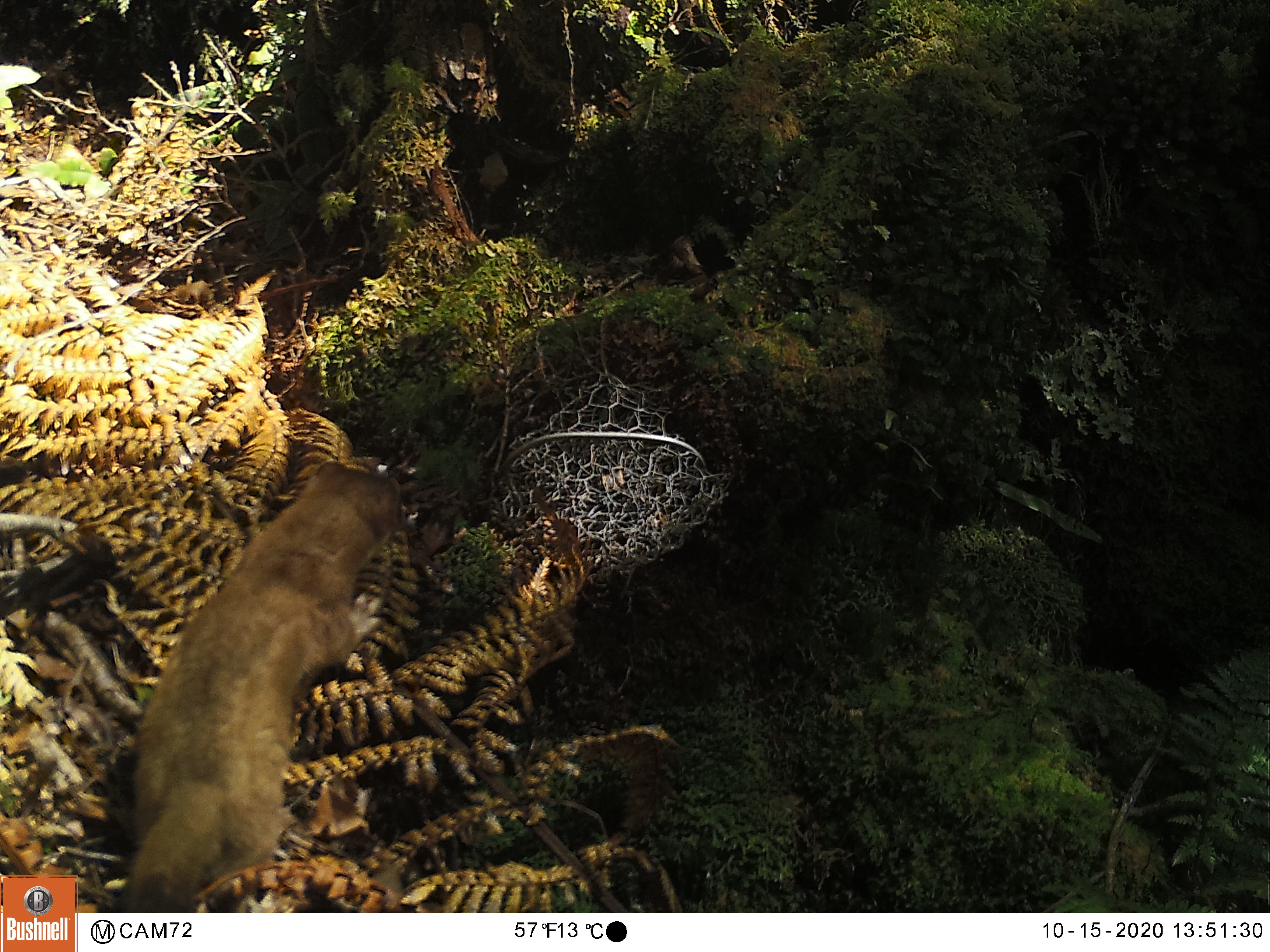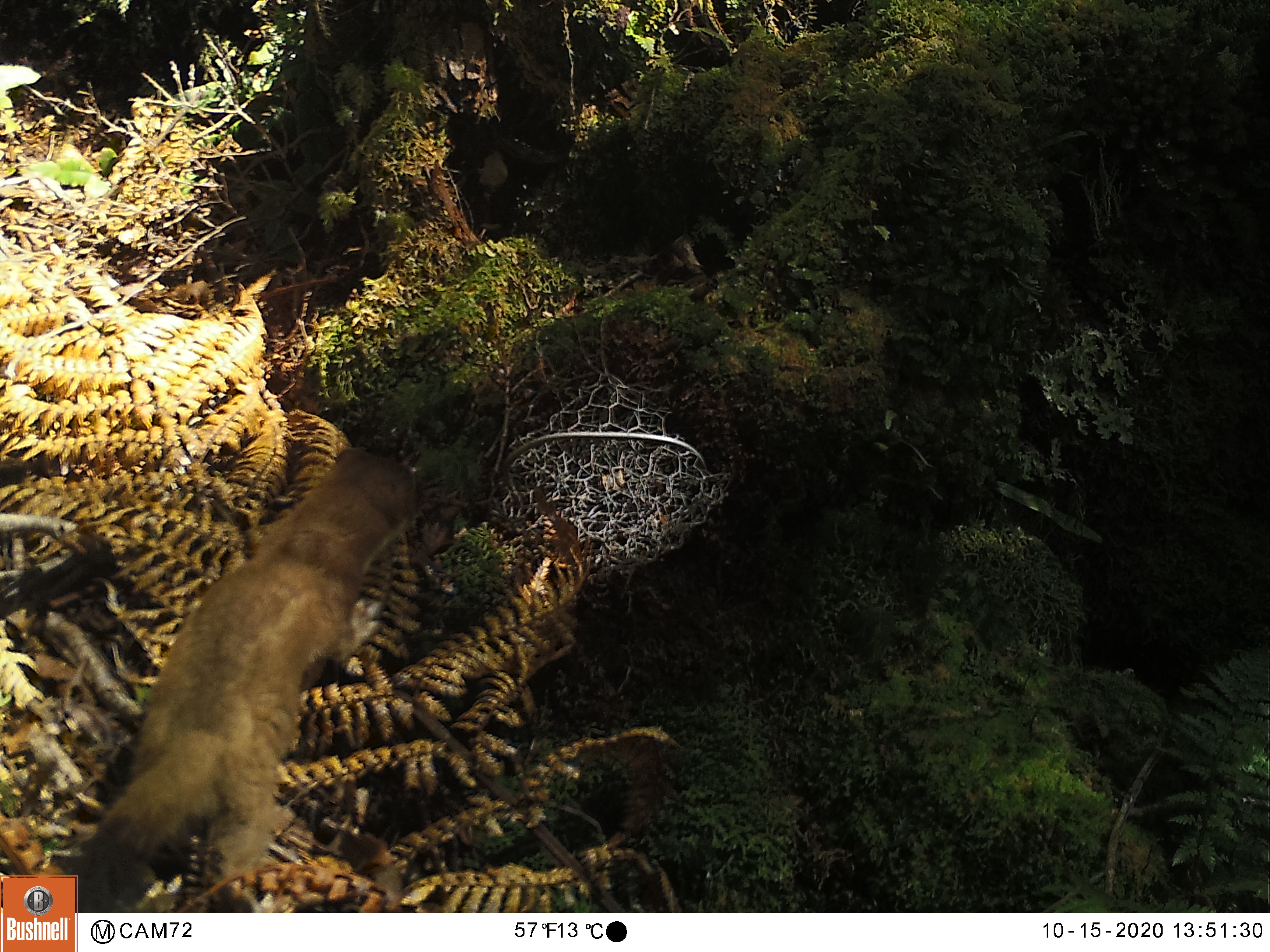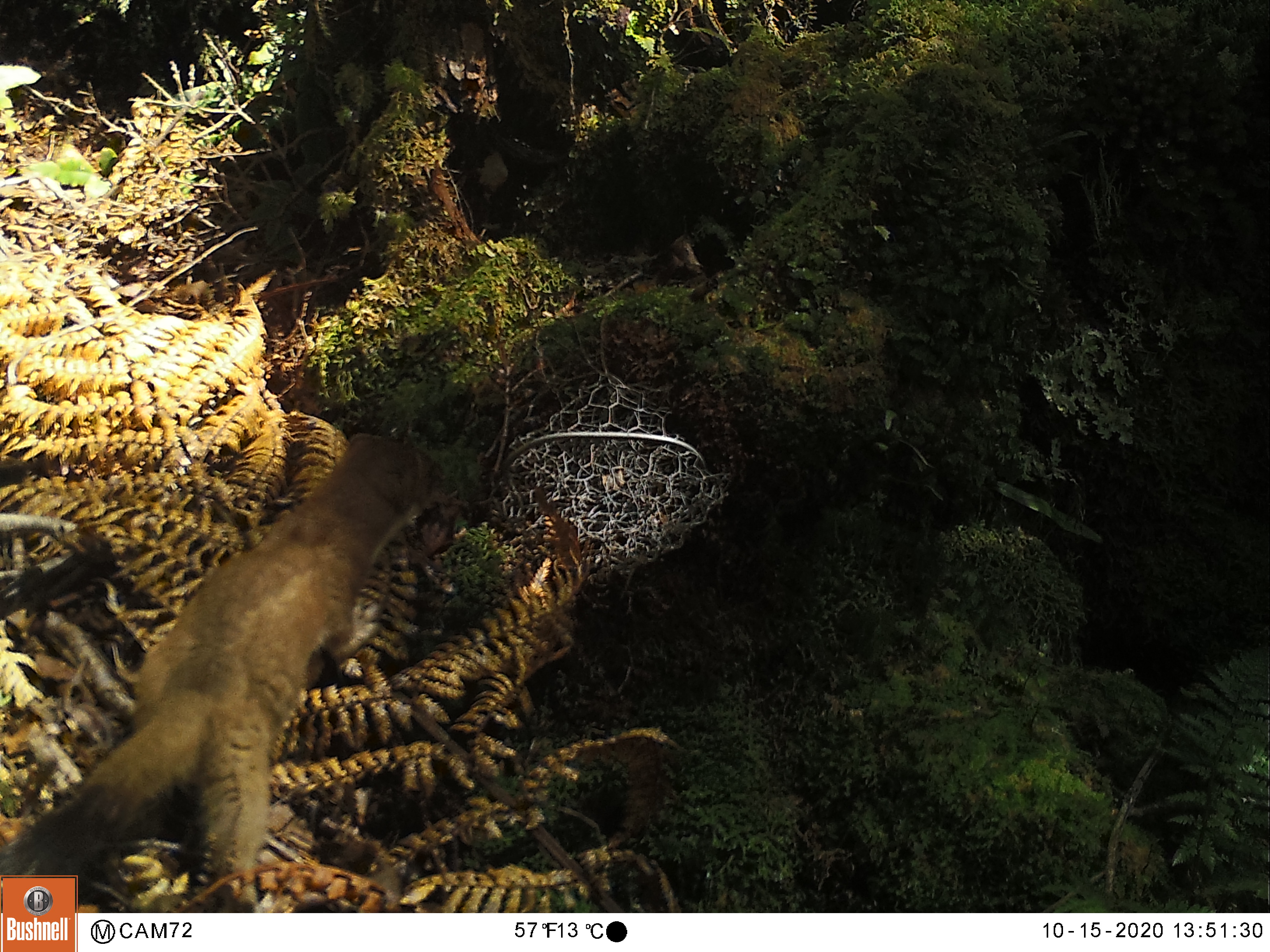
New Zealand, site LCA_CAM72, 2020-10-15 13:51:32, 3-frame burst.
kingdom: Animalia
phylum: Chordata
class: Mammalia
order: Carnivora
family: Mustelidae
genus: Mustela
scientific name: Mustela erminea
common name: stoat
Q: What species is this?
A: Stoat (Mustela erminea).